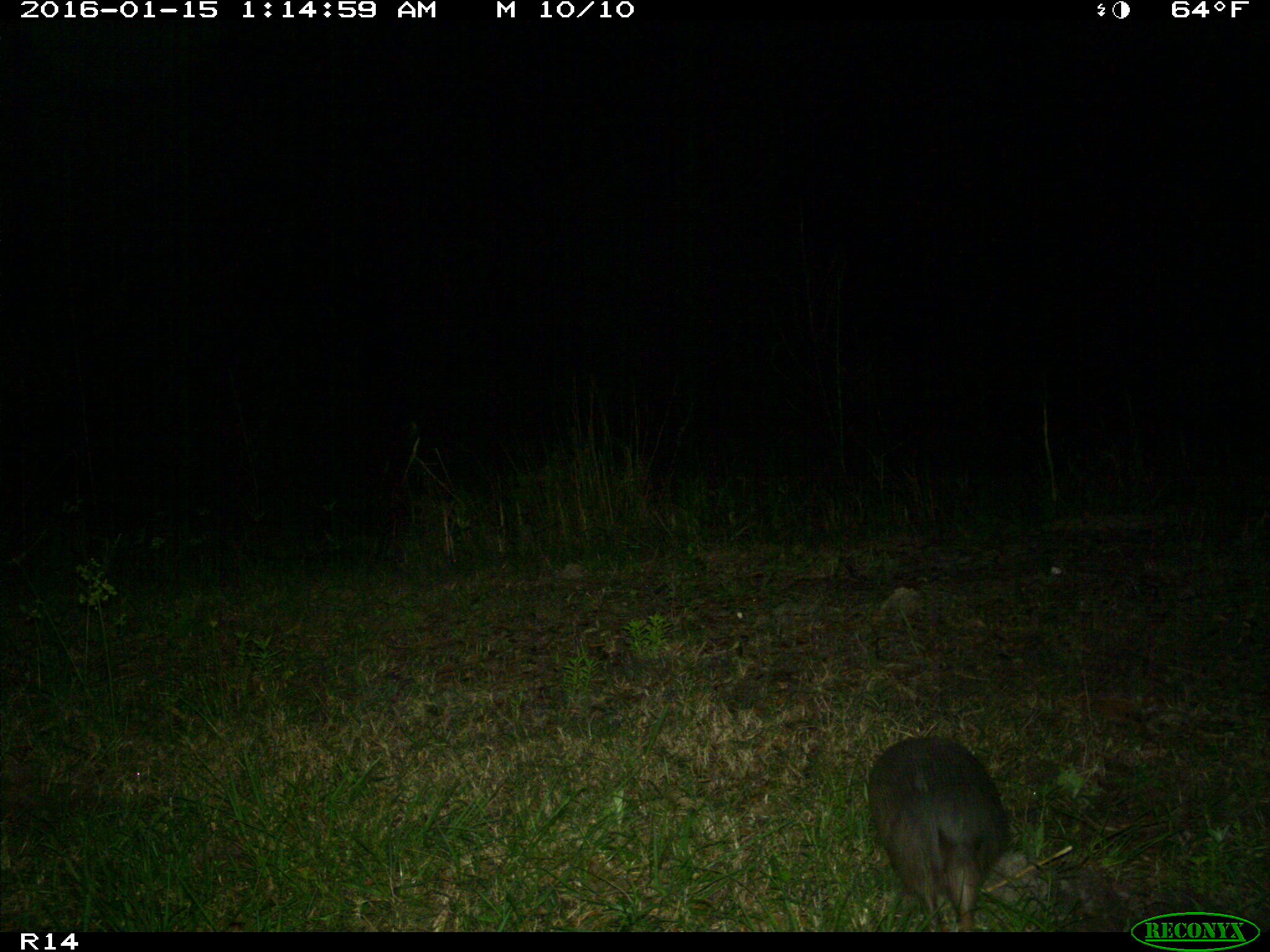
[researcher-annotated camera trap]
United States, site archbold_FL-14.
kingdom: Animalia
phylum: Chordata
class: Mammalia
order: Cingulata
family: Dasypodidae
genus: Dasypus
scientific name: Dasypus novemcinctus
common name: nine-banded armadillo